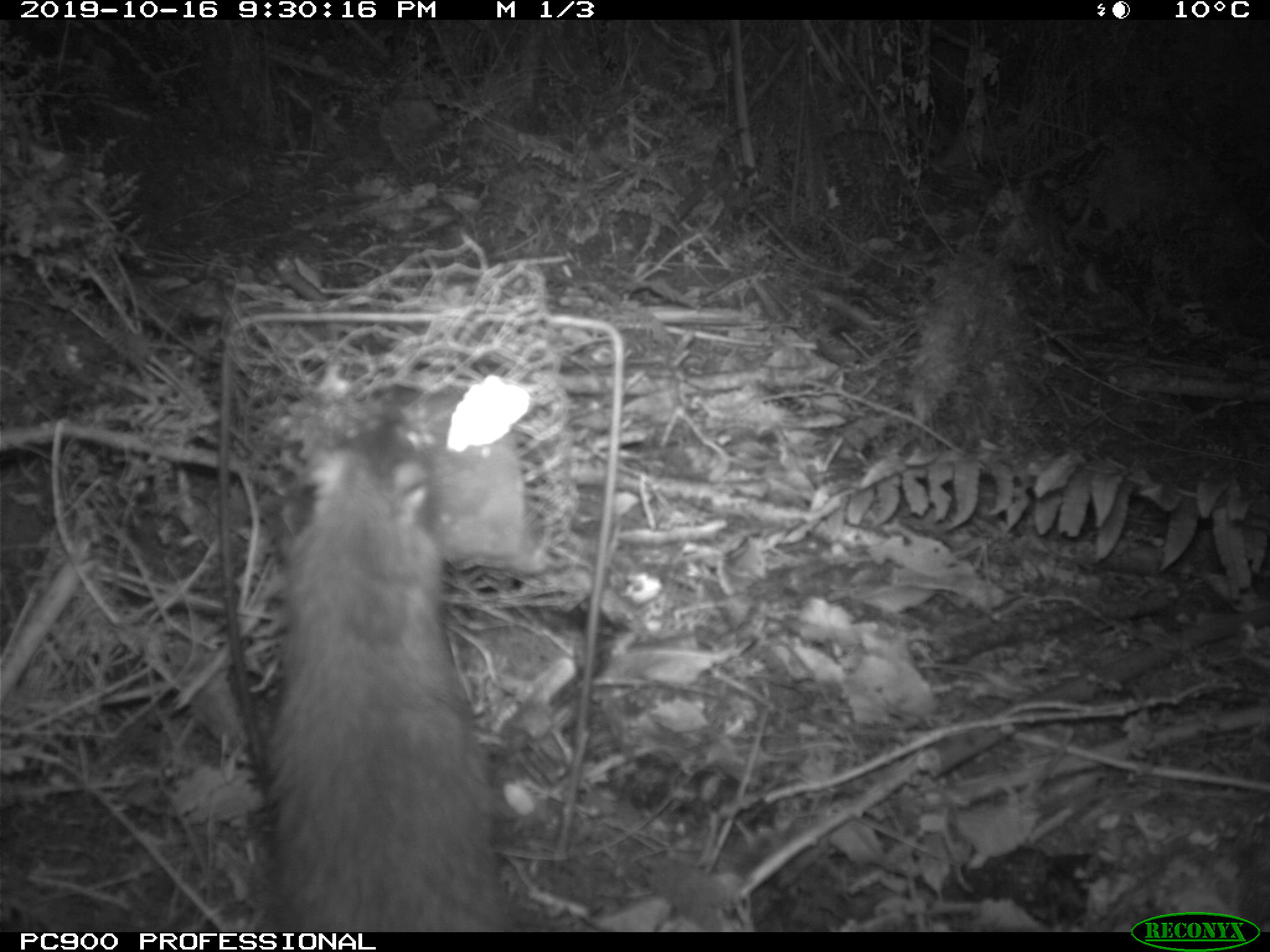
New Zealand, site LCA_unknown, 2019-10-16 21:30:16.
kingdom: Animalia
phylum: Chordata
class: Mammalia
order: Rodentia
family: Muridae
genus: Rattus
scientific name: Rattus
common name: rat